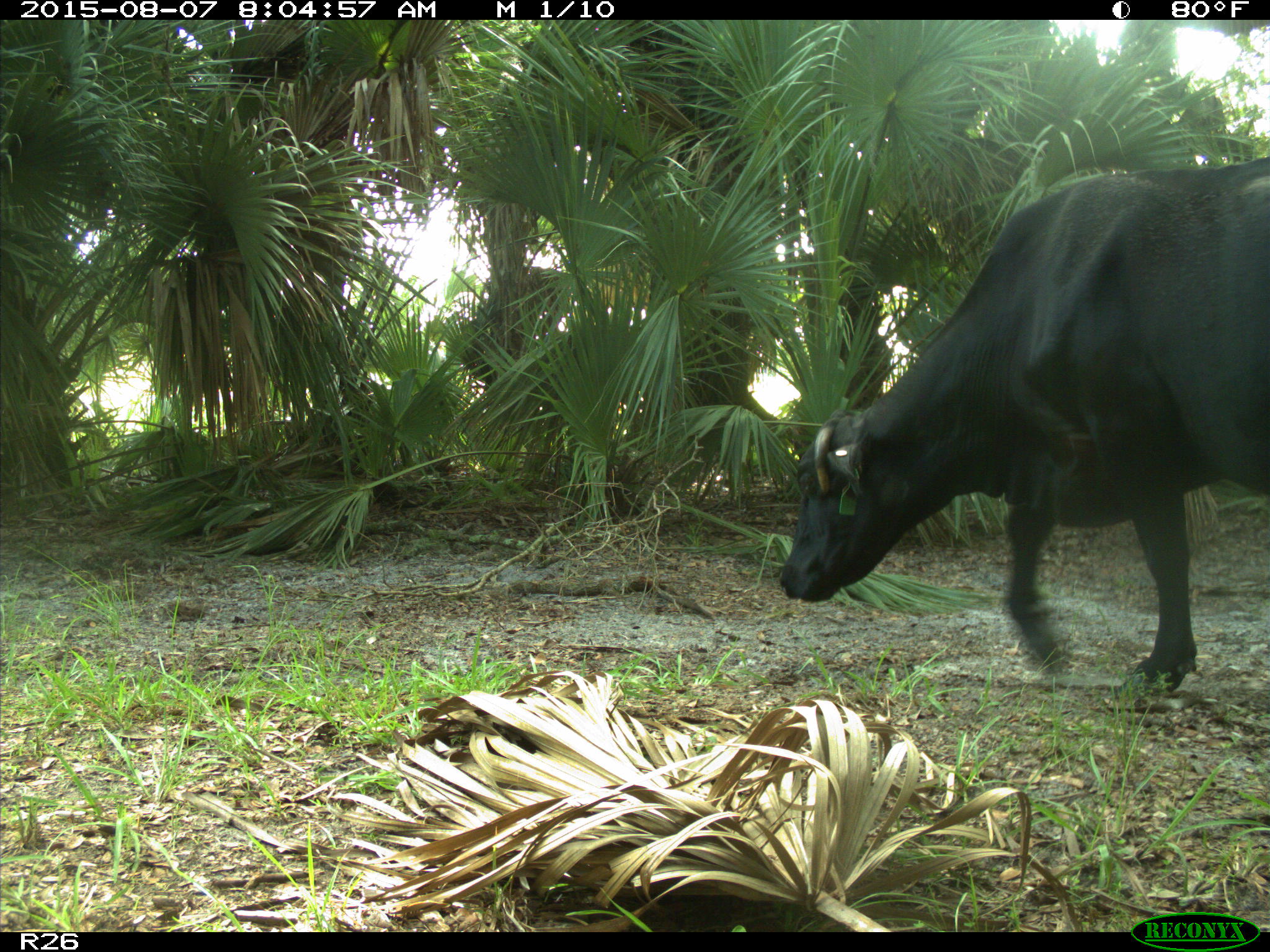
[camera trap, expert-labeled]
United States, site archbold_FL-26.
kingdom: Animalia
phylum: Chordata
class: Mammalia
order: Artiodactyla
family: Bovidae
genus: Bos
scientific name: Bos taurus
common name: domestic cow